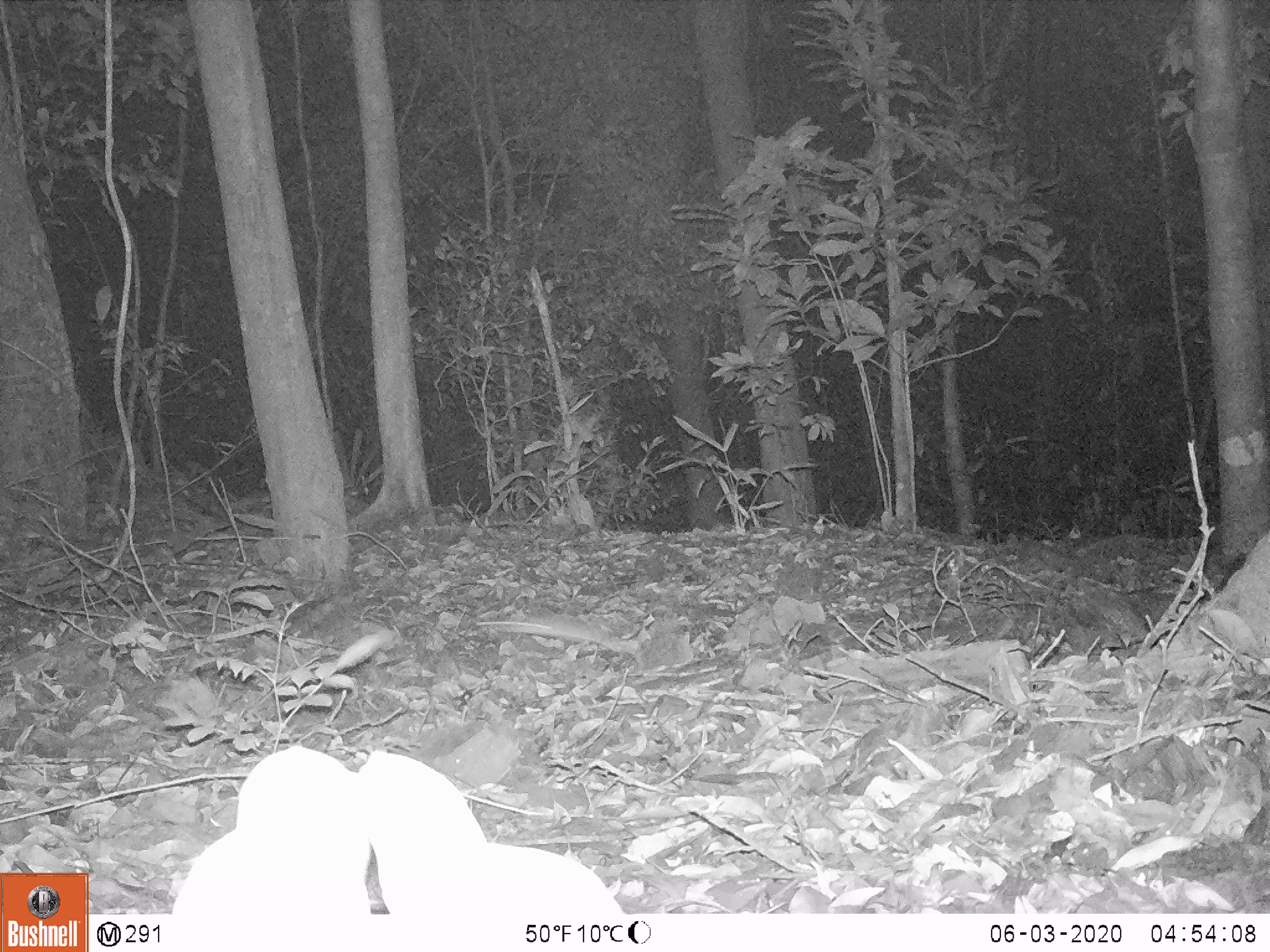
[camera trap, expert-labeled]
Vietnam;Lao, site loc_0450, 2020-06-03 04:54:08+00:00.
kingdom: Animalia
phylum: Chordata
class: Mammalia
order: Rodentia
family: Muridae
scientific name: Muridae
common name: old-world mice and rats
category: unidentified murid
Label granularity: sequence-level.